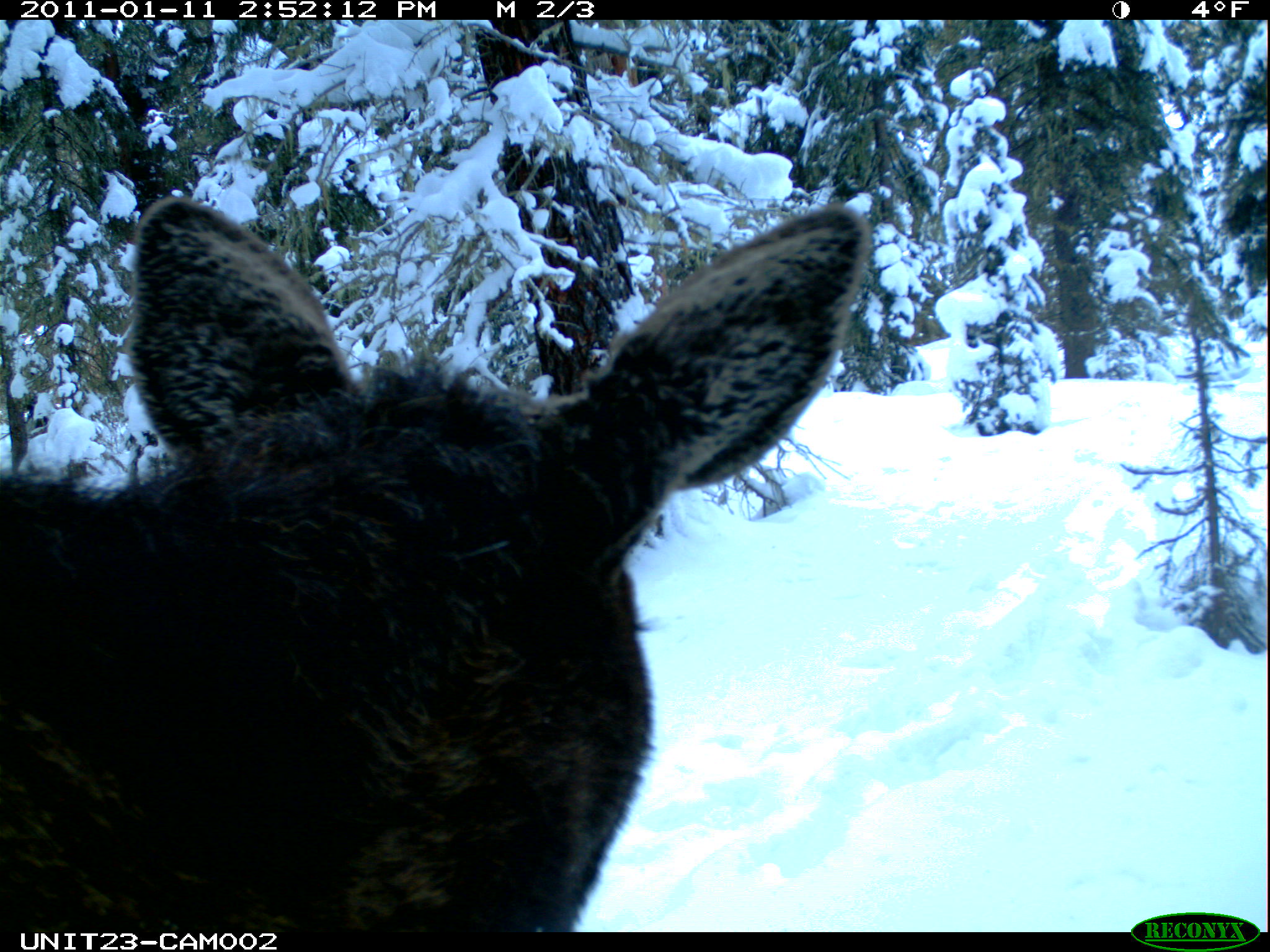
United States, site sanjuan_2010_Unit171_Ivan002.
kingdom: Animalia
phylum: Chordata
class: Mammalia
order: Artiodactyla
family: Cervidae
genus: Alces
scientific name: Alces alces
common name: moose